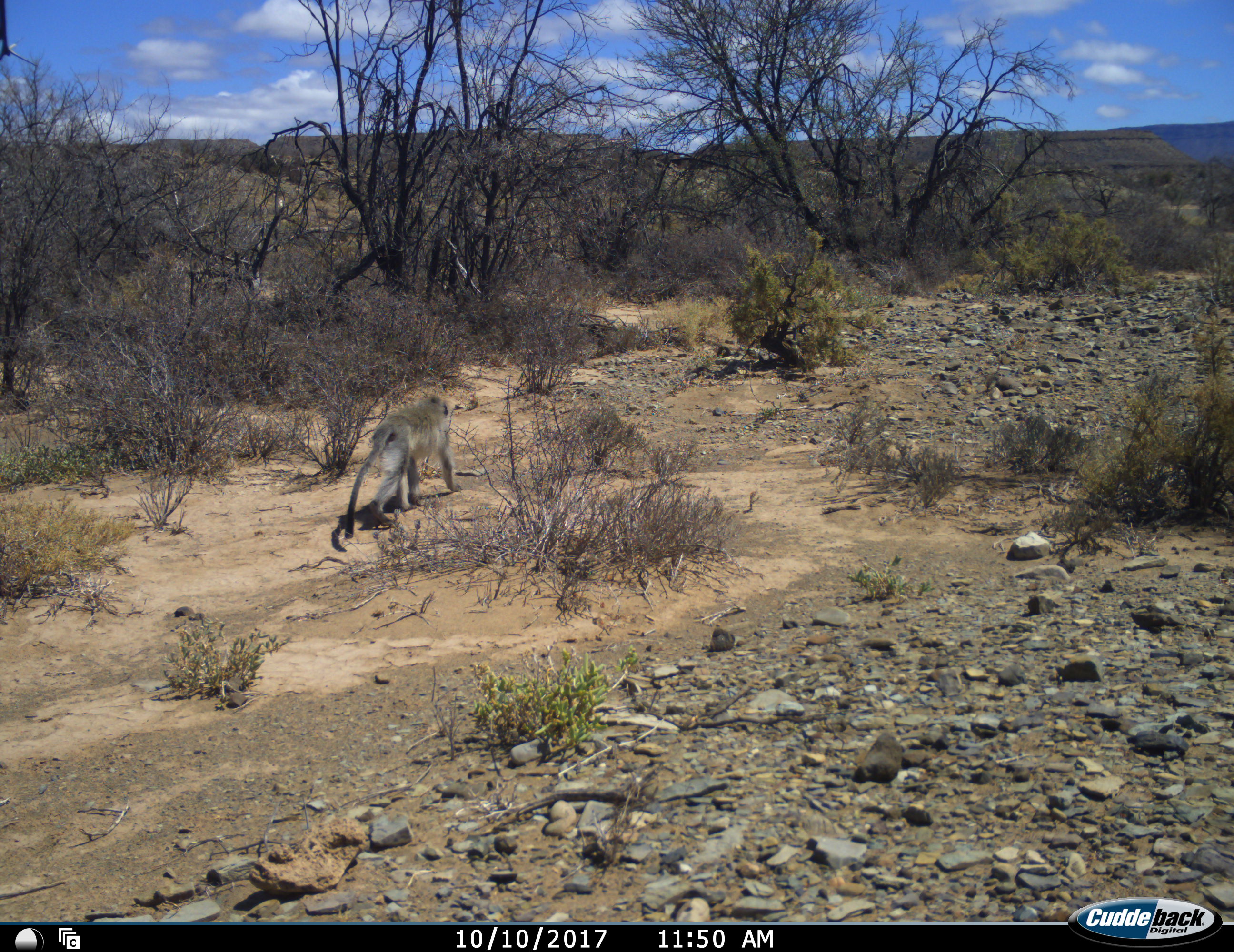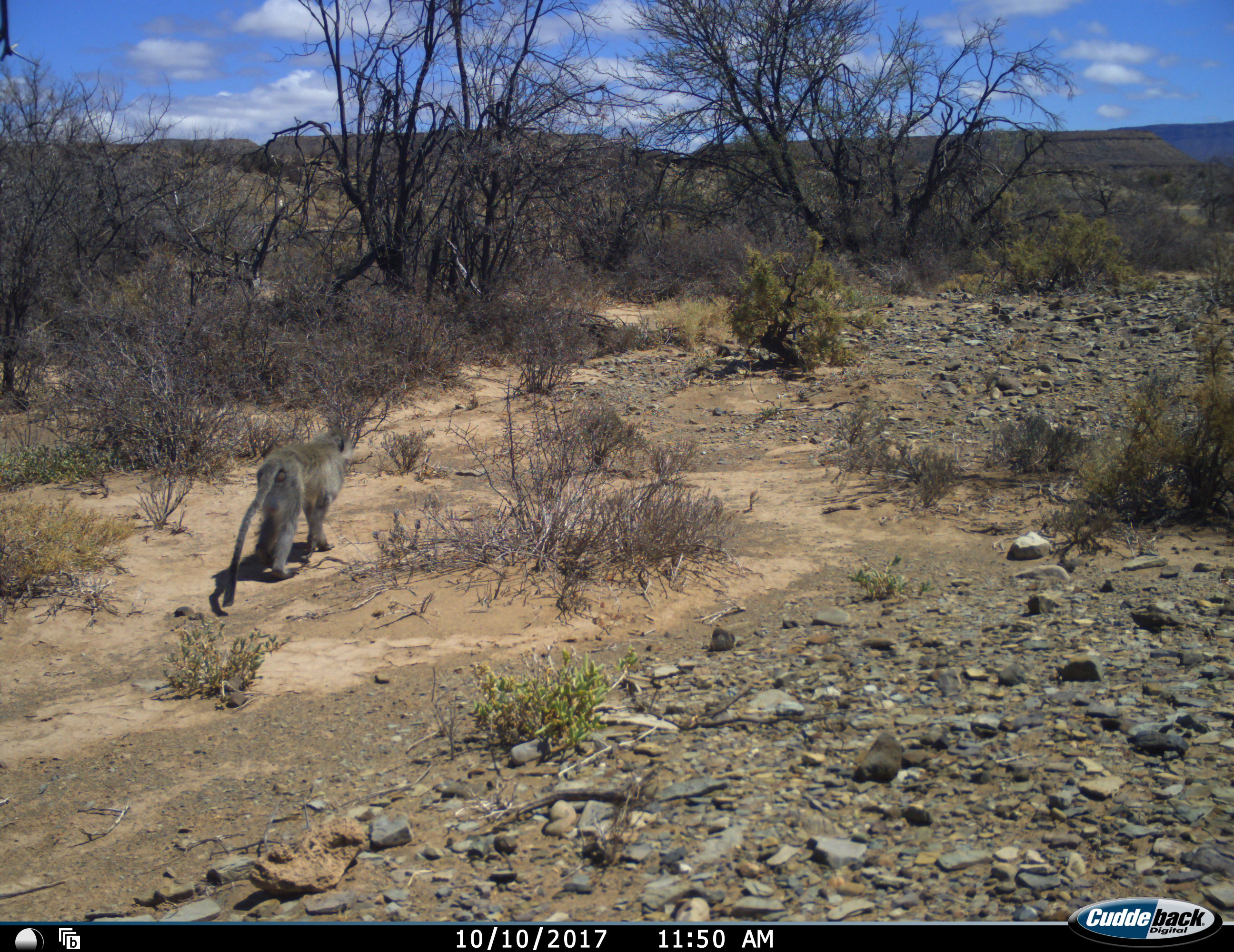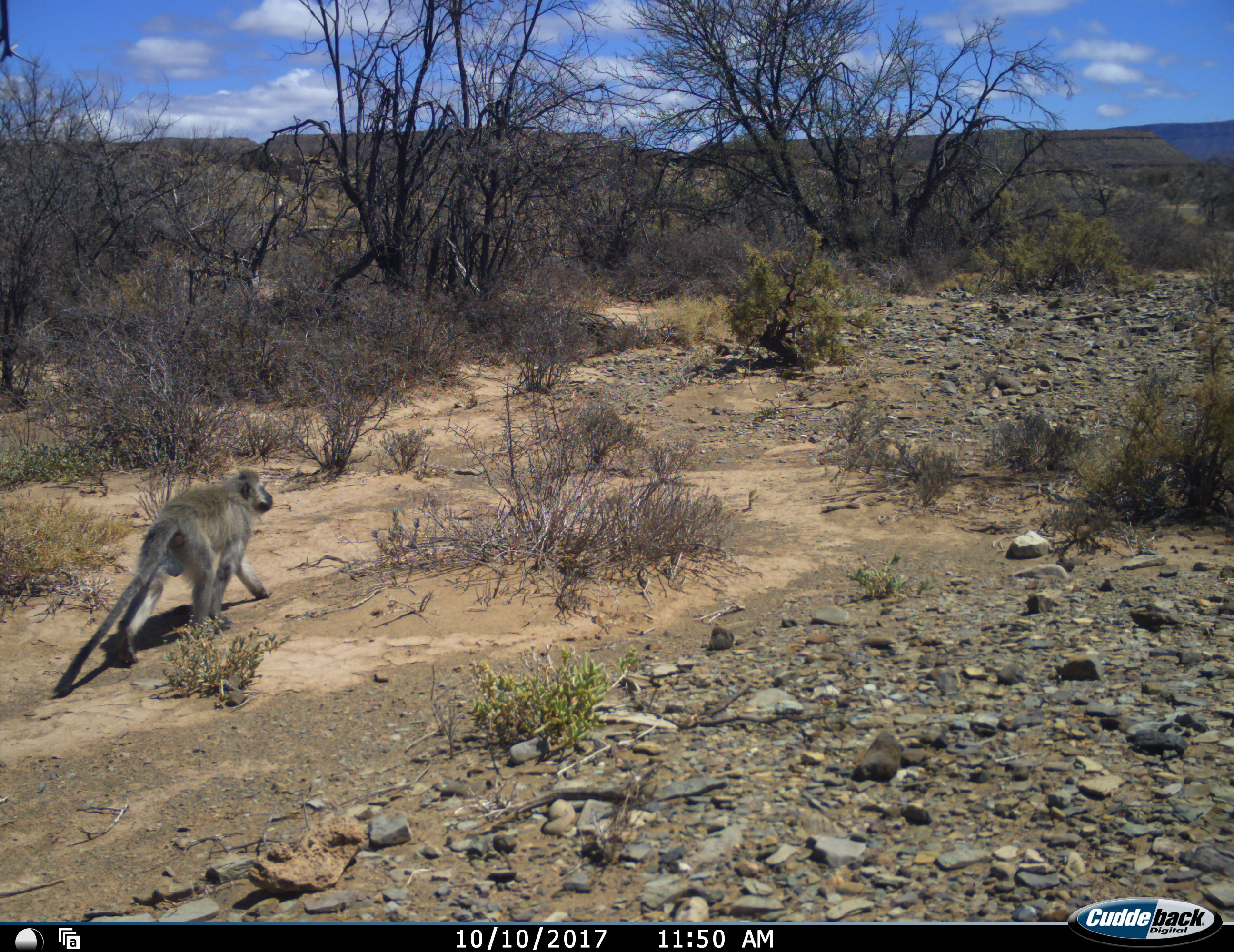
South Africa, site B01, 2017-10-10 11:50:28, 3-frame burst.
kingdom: Animalia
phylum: Chordata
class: Mammalia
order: Primates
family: Cercopithecidae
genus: Papio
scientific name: Papio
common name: baboon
Baboon (Papio), count 1. Behavior (volunteer vote fractions): standing 20%, resting 0%, moving 100%, interacting 0%. Young present (vote fraction): 20%. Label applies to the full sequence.